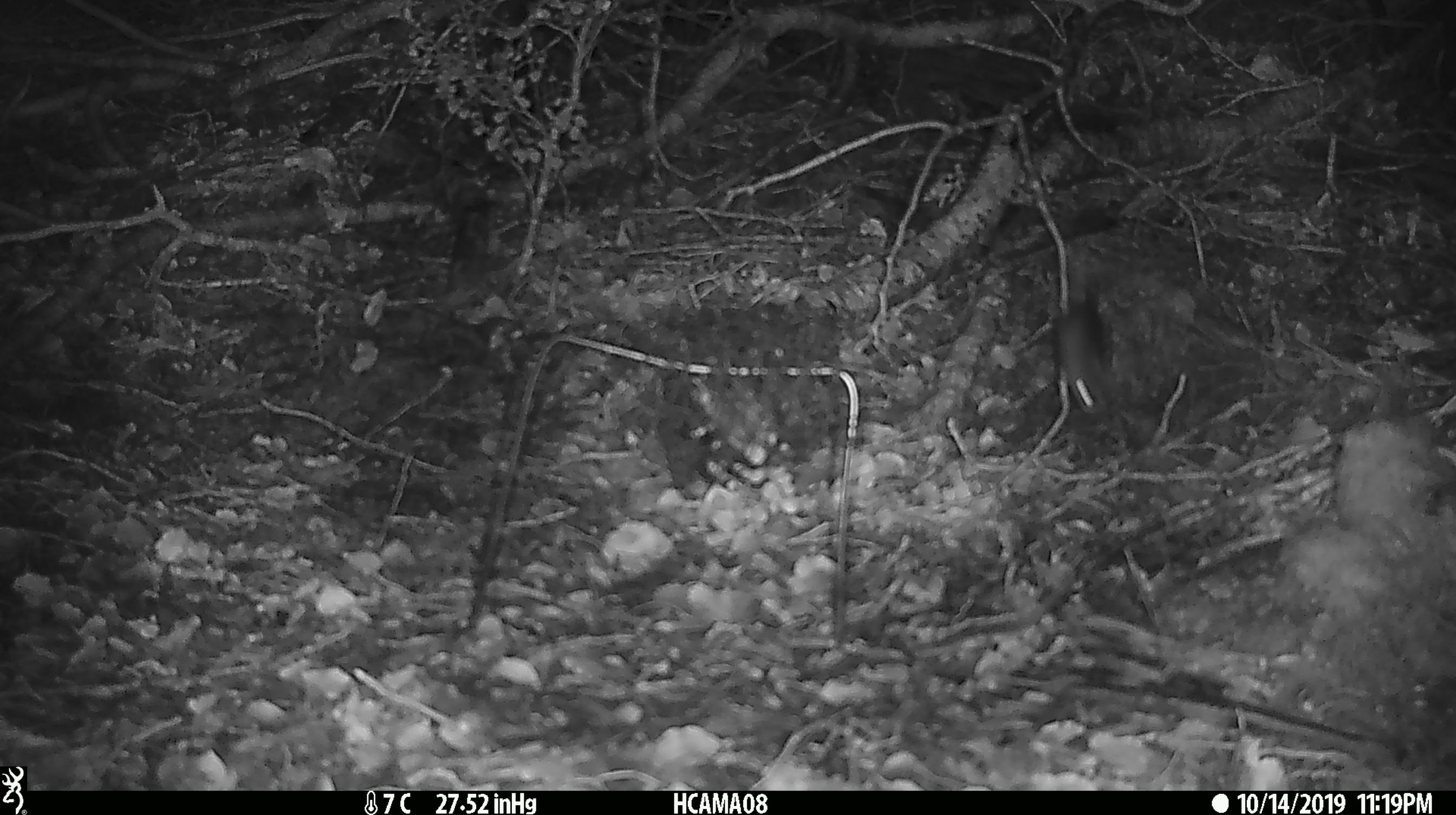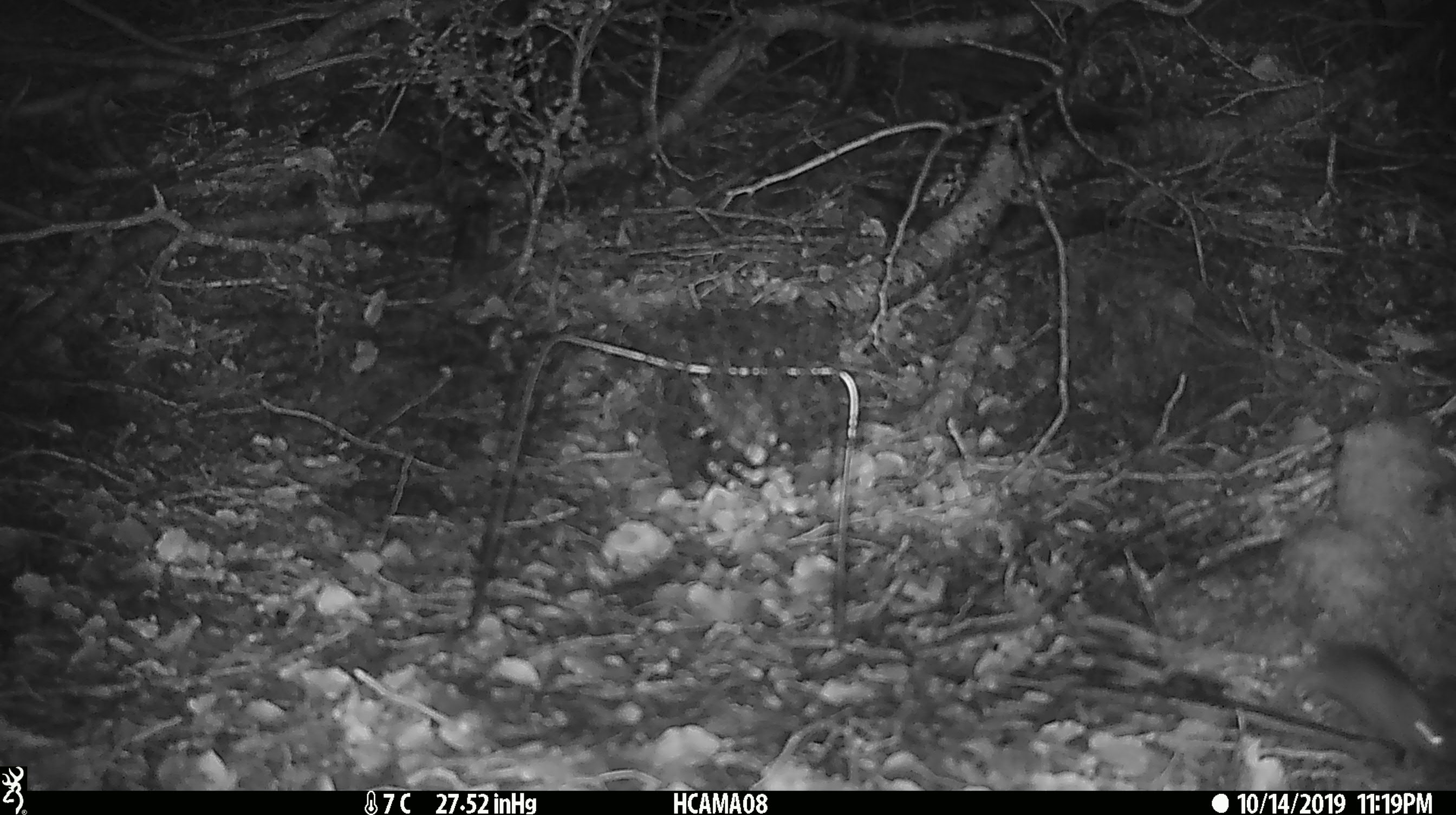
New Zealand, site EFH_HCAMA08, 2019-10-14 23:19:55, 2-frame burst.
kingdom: Animalia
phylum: Chordata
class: Mammalia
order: Rodentia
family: Muridae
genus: Mus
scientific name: Mus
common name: mouse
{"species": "mouse (Mus)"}